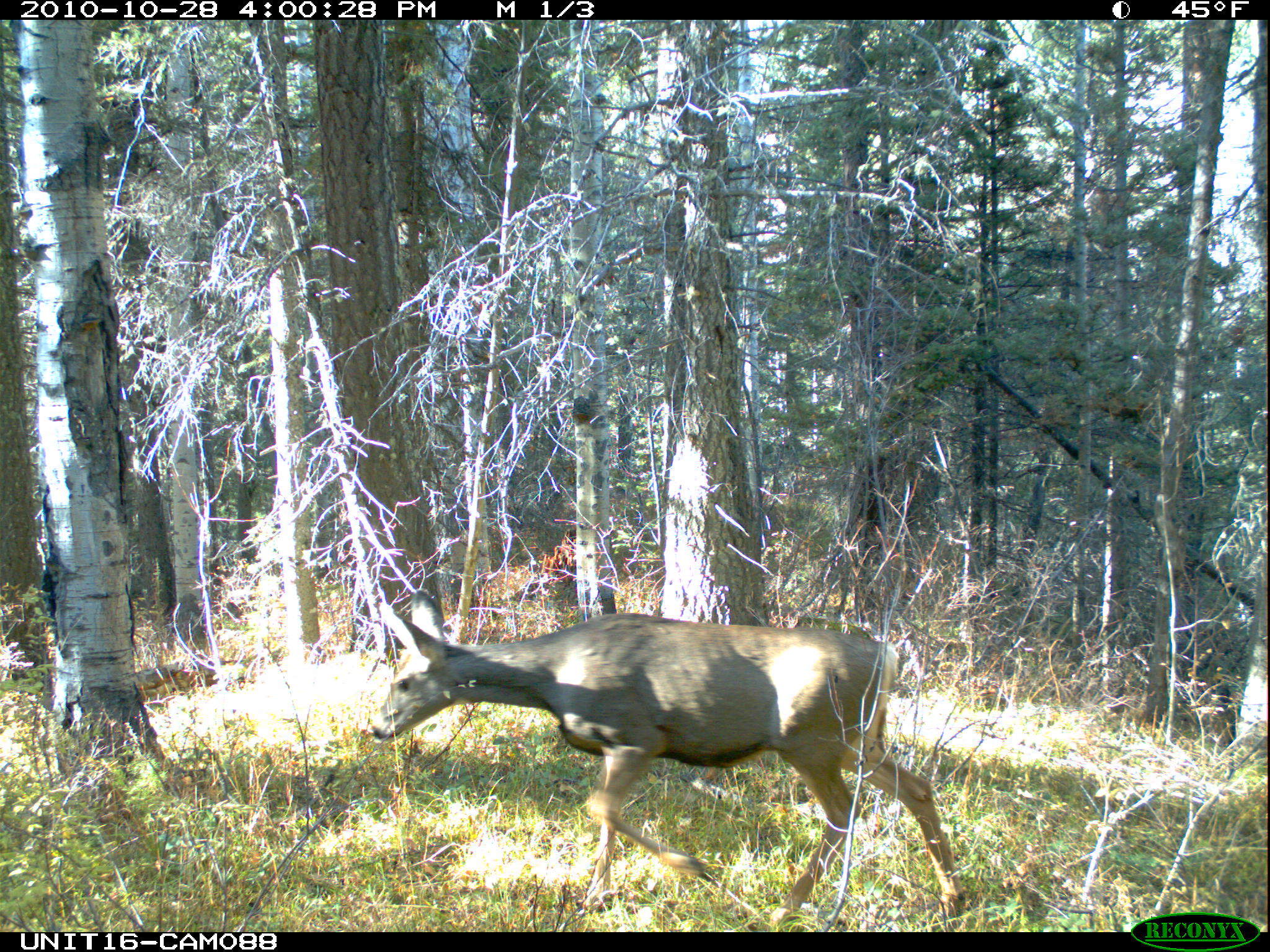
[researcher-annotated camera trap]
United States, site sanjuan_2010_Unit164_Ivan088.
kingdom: Animalia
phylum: Chordata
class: Mammalia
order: Artiodactyla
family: Cervidae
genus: Odocoileus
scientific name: Odocoileus hemionus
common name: mule deer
Odocoileus hemionus (mule deer).